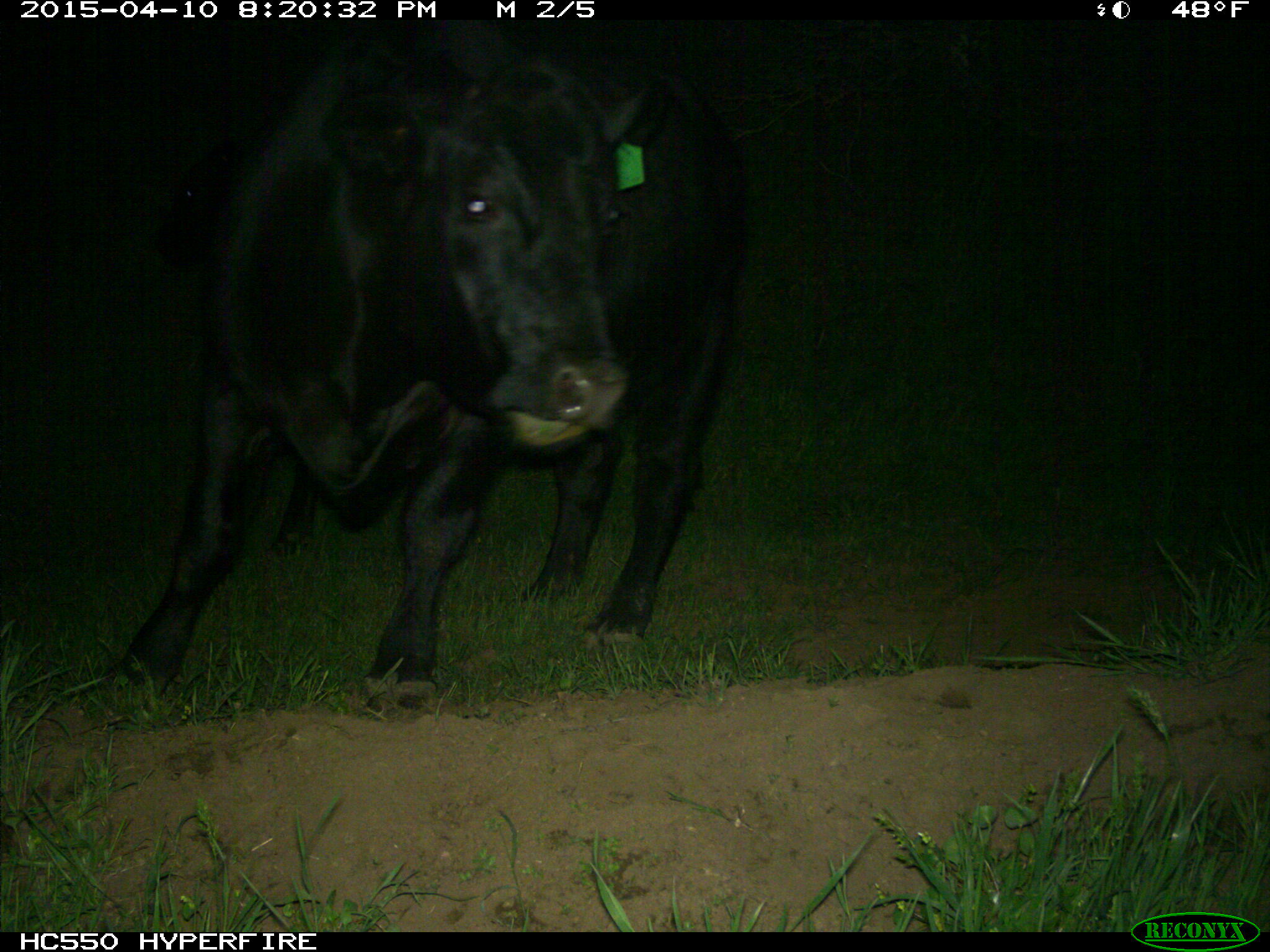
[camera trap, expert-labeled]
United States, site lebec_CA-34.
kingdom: Animalia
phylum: Chordata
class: Mammalia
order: Artiodactyla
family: Bovidae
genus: Bos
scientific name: Bos taurus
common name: domestic cow